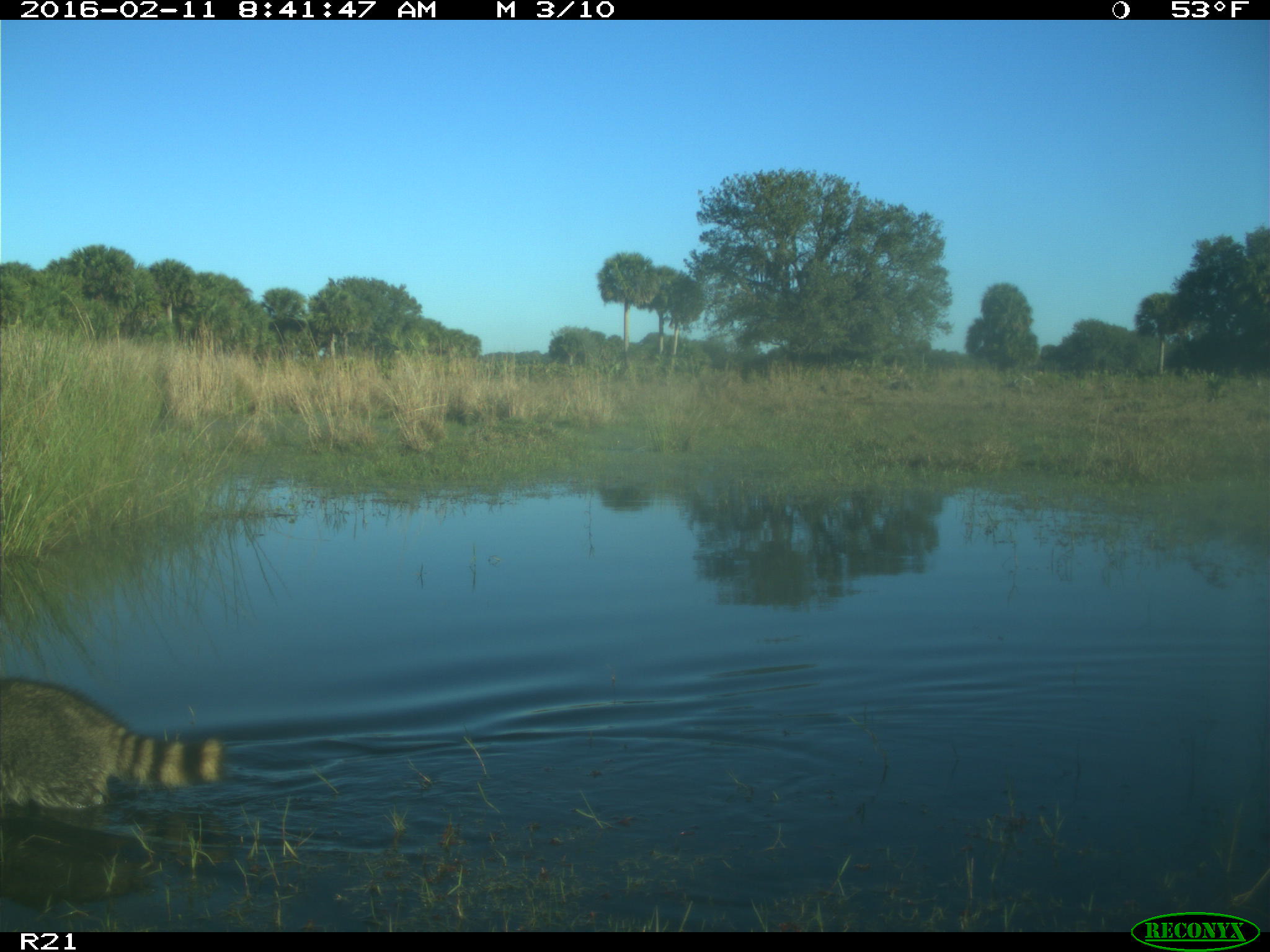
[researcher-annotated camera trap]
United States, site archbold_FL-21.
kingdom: Animalia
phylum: Chordata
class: Mammalia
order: Carnivora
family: Procyonidae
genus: Procyon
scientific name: Procyon lotor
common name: common raccoon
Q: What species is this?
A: Procyon lotor (common raccoon).